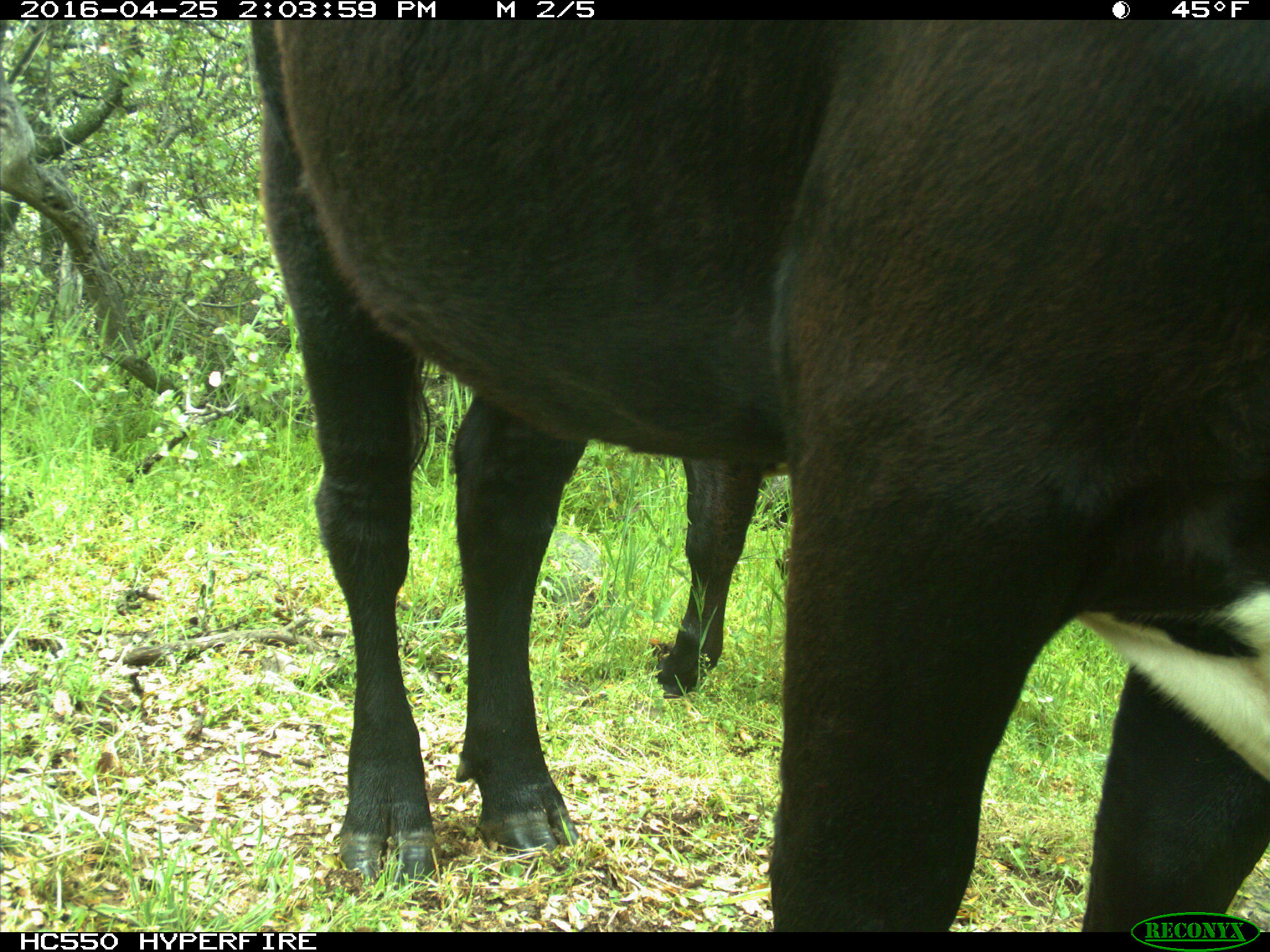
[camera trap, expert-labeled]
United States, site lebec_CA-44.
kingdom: Animalia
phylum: Chordata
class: Mammalia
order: Artiodactyla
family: Bovidae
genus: Bos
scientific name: Bos taurus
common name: domestic cow